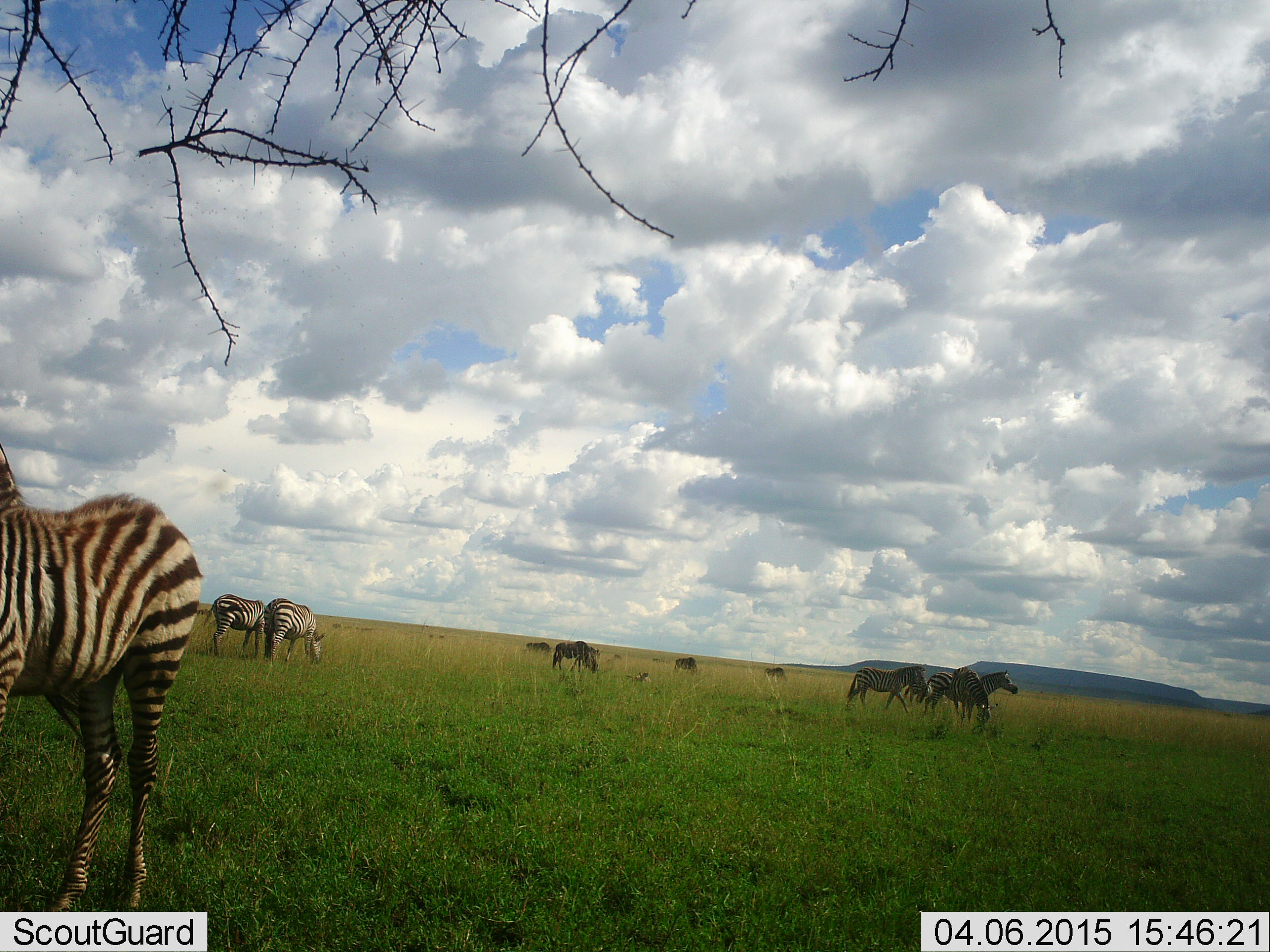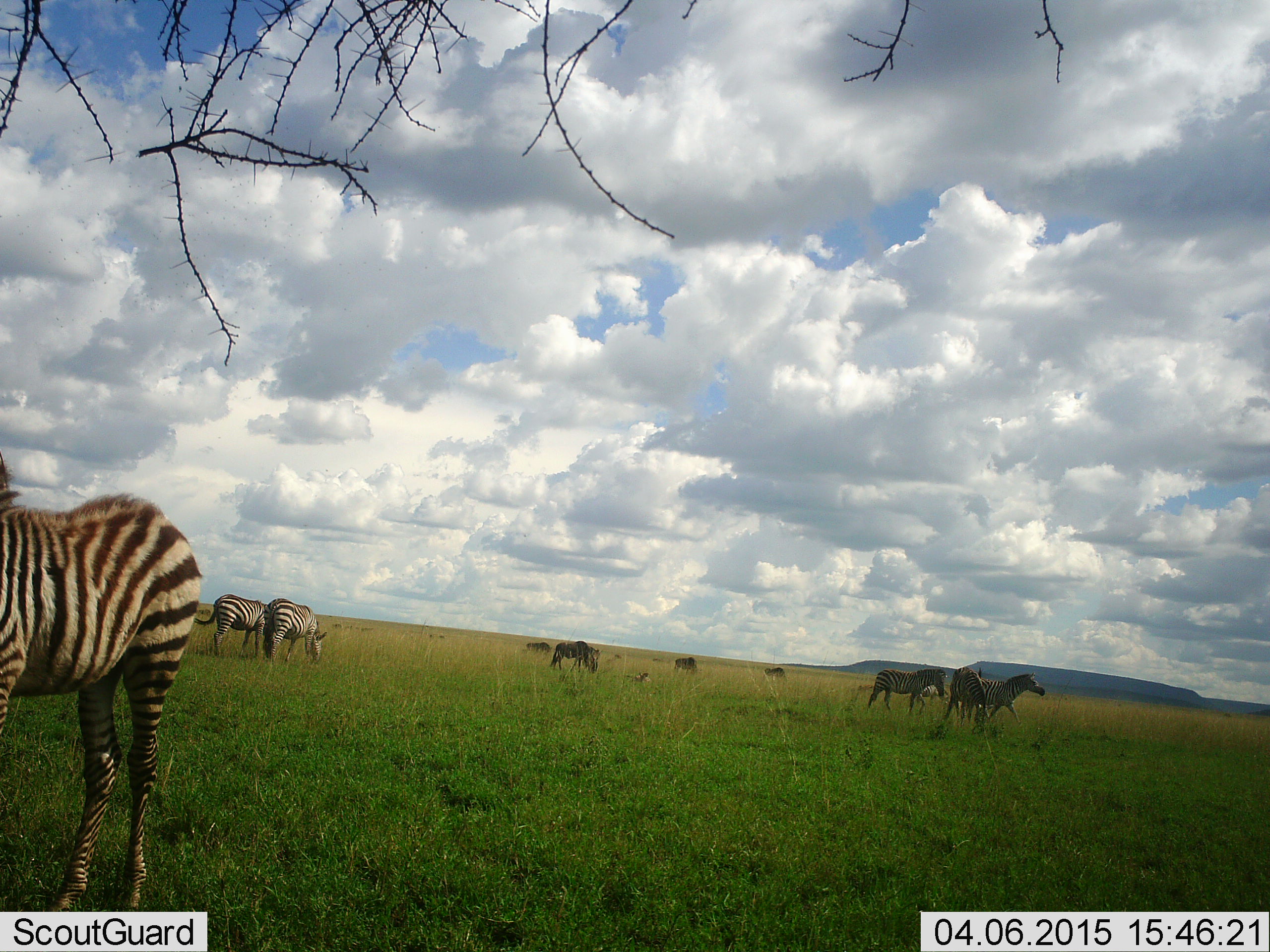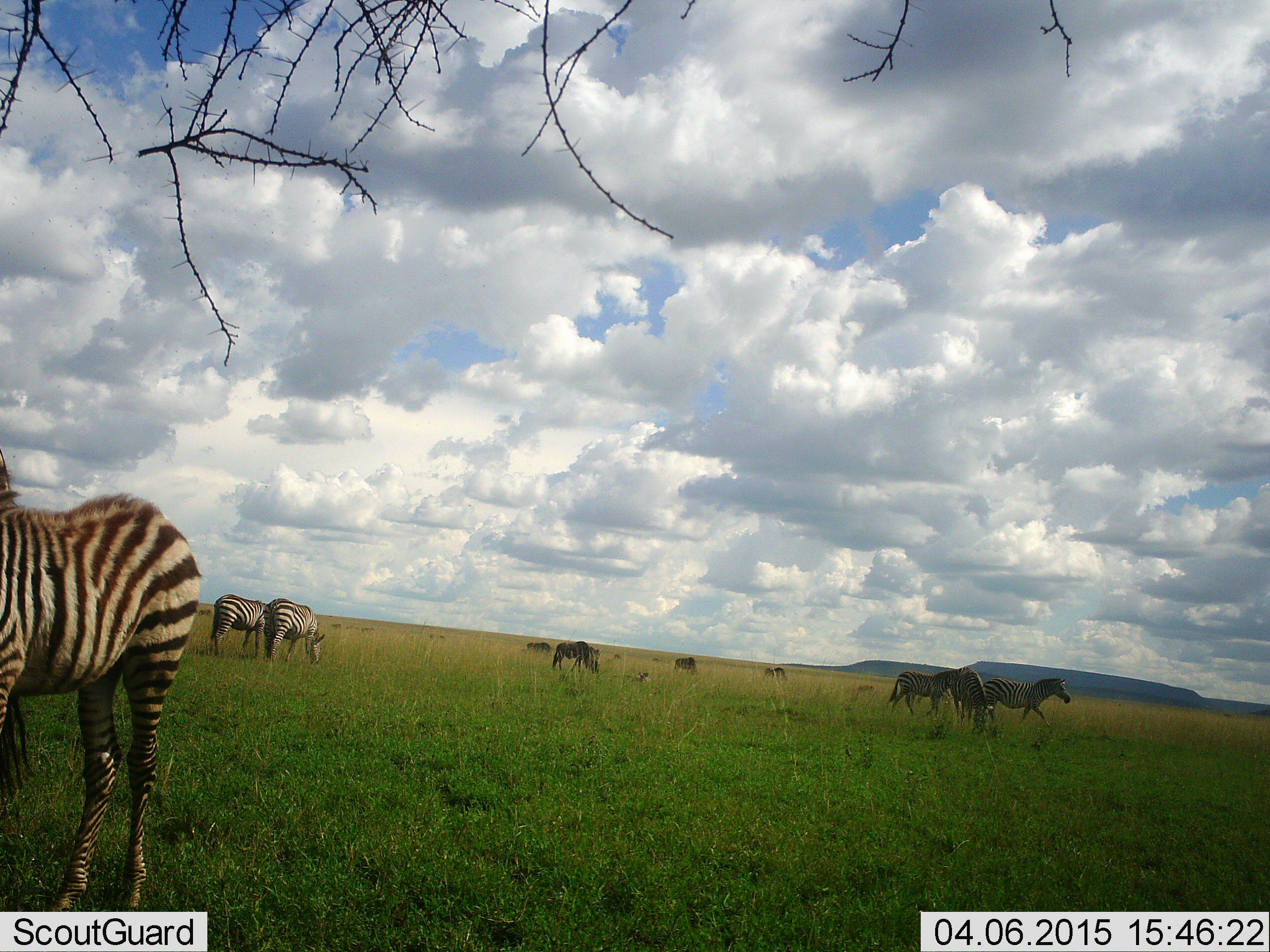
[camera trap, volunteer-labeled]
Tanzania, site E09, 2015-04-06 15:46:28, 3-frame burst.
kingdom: Animalia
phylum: Chordata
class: Mammalia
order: Perissodactyla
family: Equidae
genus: Equus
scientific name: Equus quagga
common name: plains zebra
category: zebra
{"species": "zebra (plains zebra) (Equus quagga)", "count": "10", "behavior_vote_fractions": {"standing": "73%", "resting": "7%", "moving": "87%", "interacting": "0%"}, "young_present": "40%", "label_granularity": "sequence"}